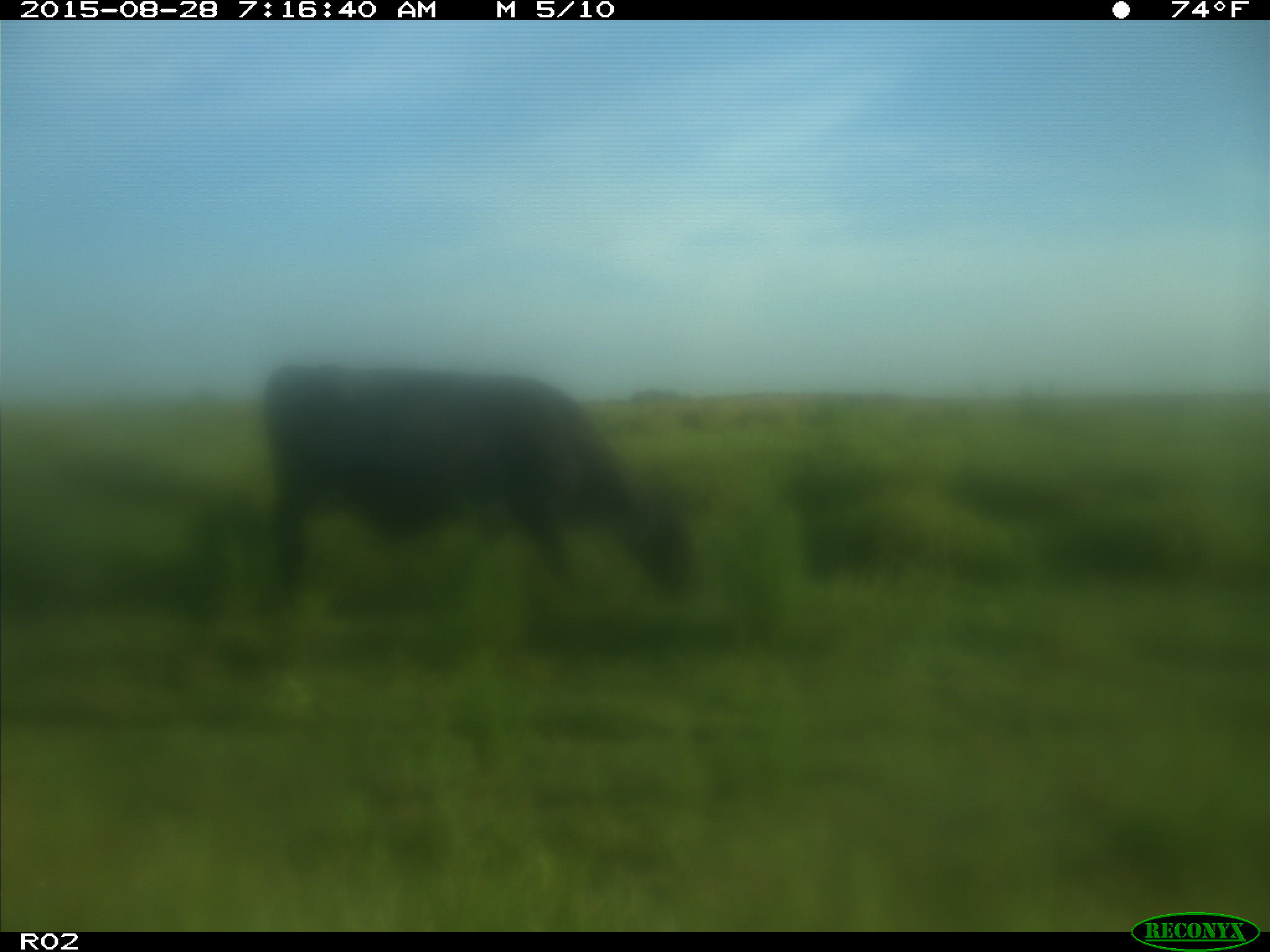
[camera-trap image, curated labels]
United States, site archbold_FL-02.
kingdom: Animalia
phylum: Chordata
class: Mammalia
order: Artiodactyla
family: Bovidae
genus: Bos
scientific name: Bos taurus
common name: domestic cow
Bos taurus (domestic cow).